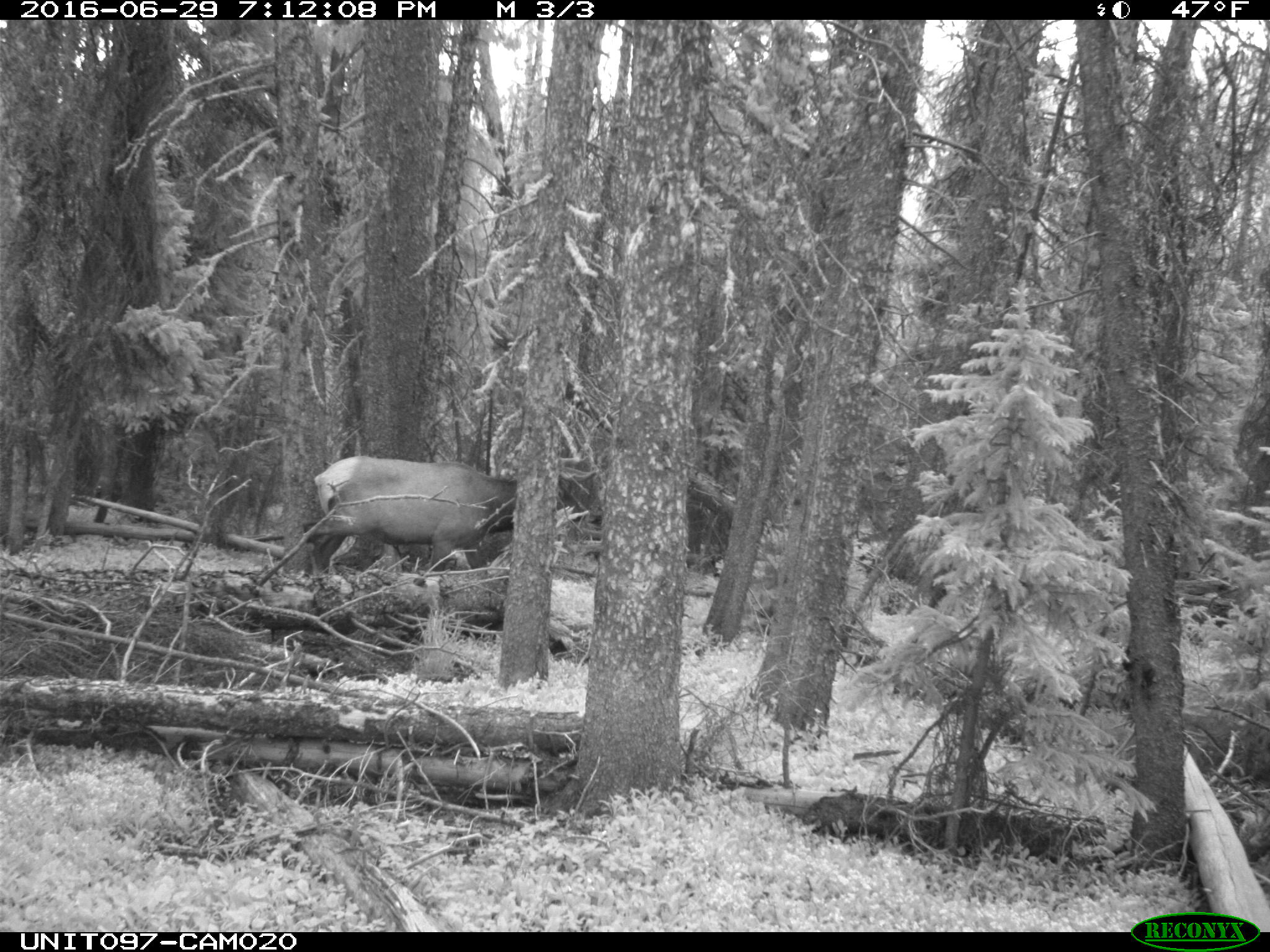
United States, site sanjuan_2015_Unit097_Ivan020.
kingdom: Animalia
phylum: Chordata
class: Mammalia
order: Artiodactyla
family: Cervidae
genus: Cervus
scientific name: Cervus elaphus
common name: red deer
Cervus elaphus (red deer).